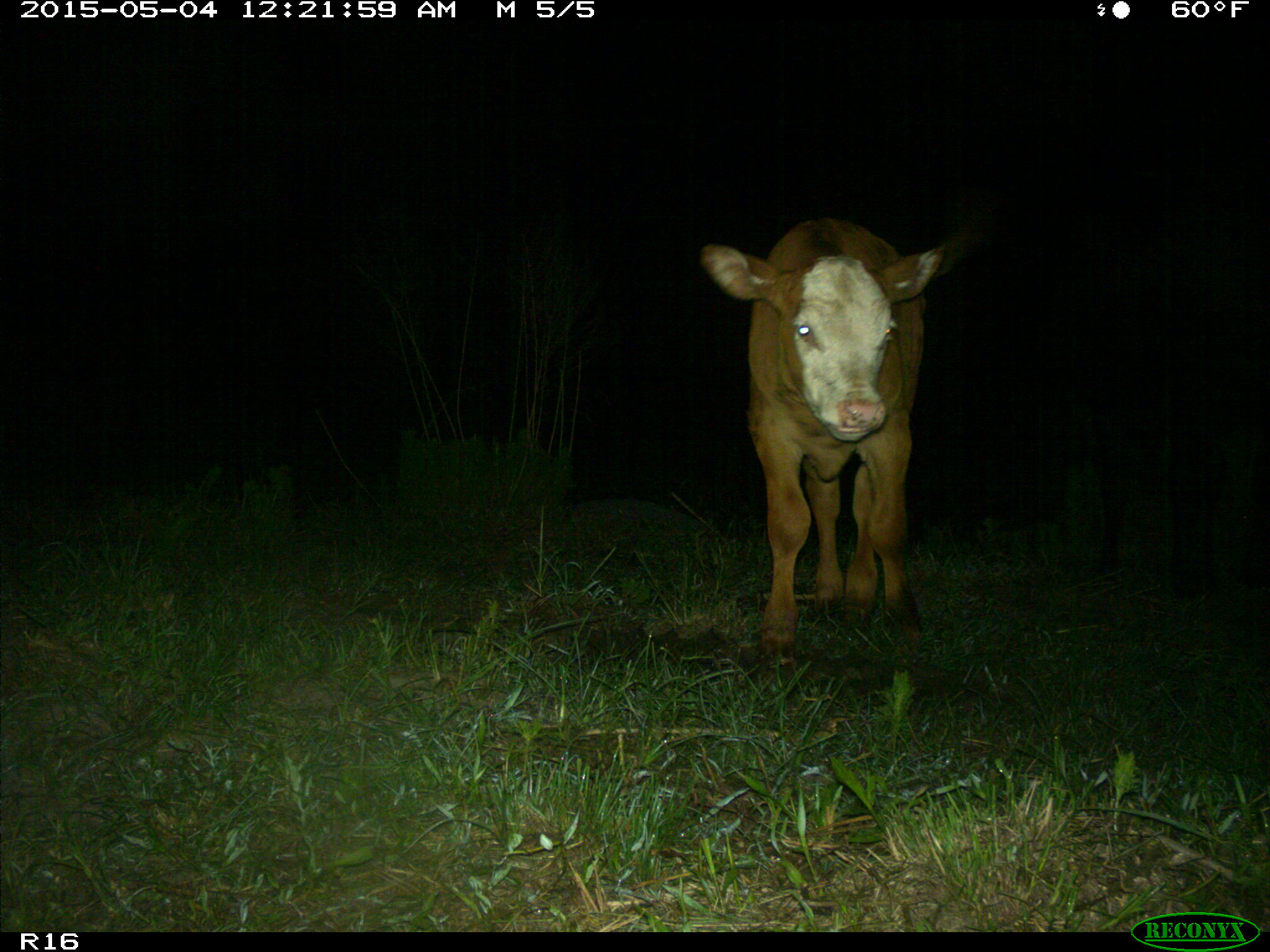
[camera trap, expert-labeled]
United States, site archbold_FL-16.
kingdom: Animalia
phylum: Chordata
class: Mammalia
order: Artiodactyla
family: Bovidae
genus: Bos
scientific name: Bos taurus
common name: domestic cow